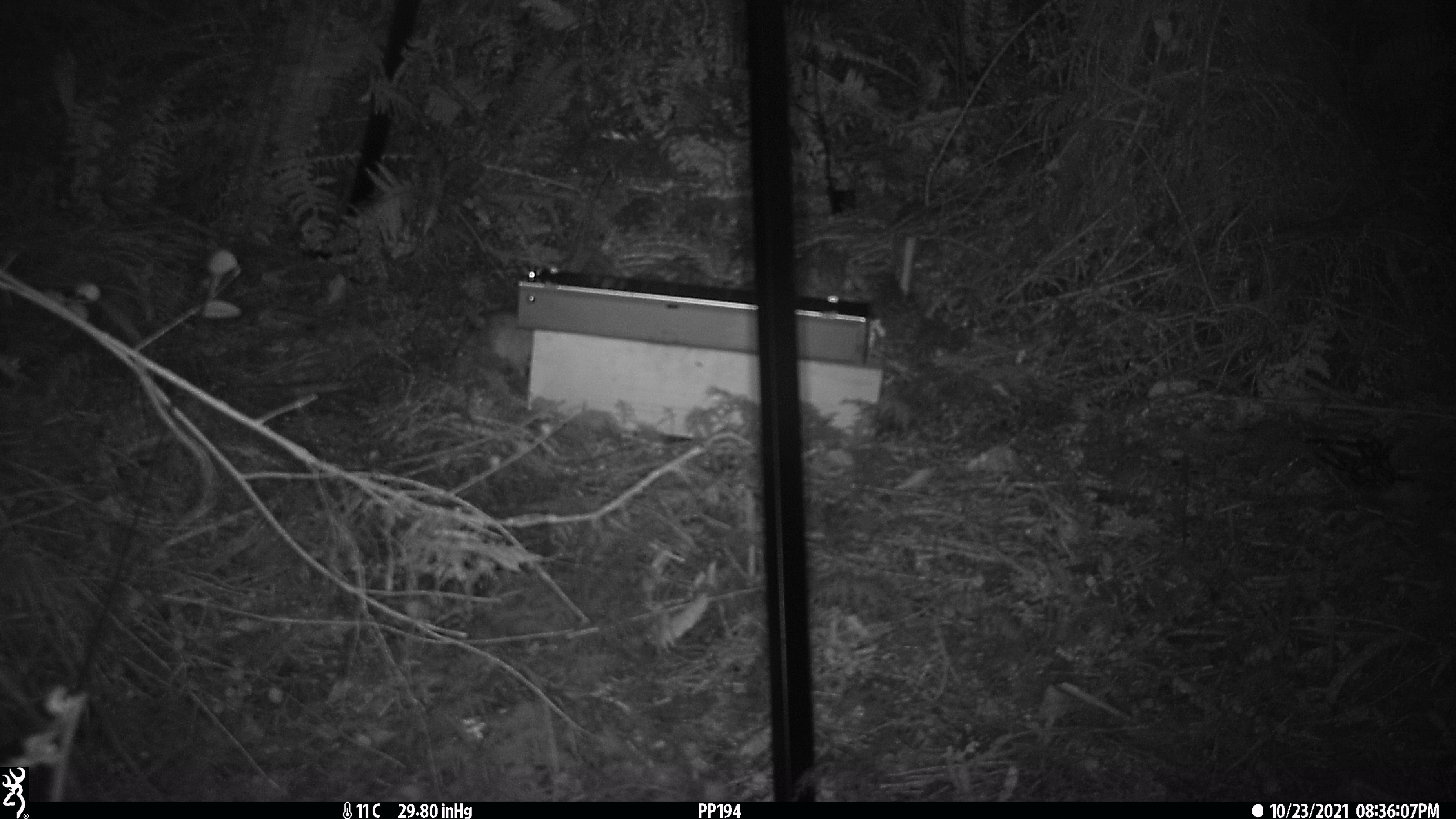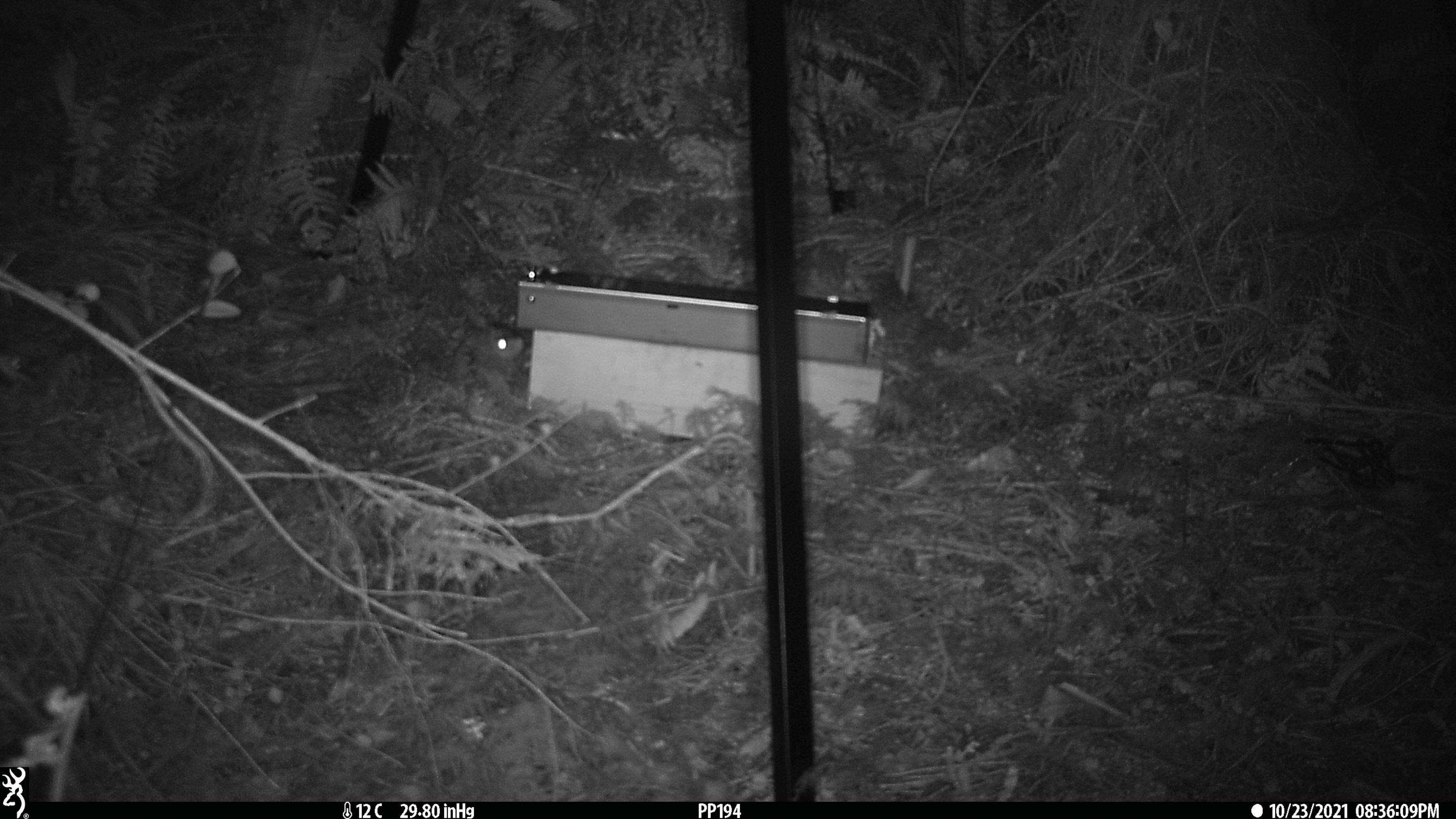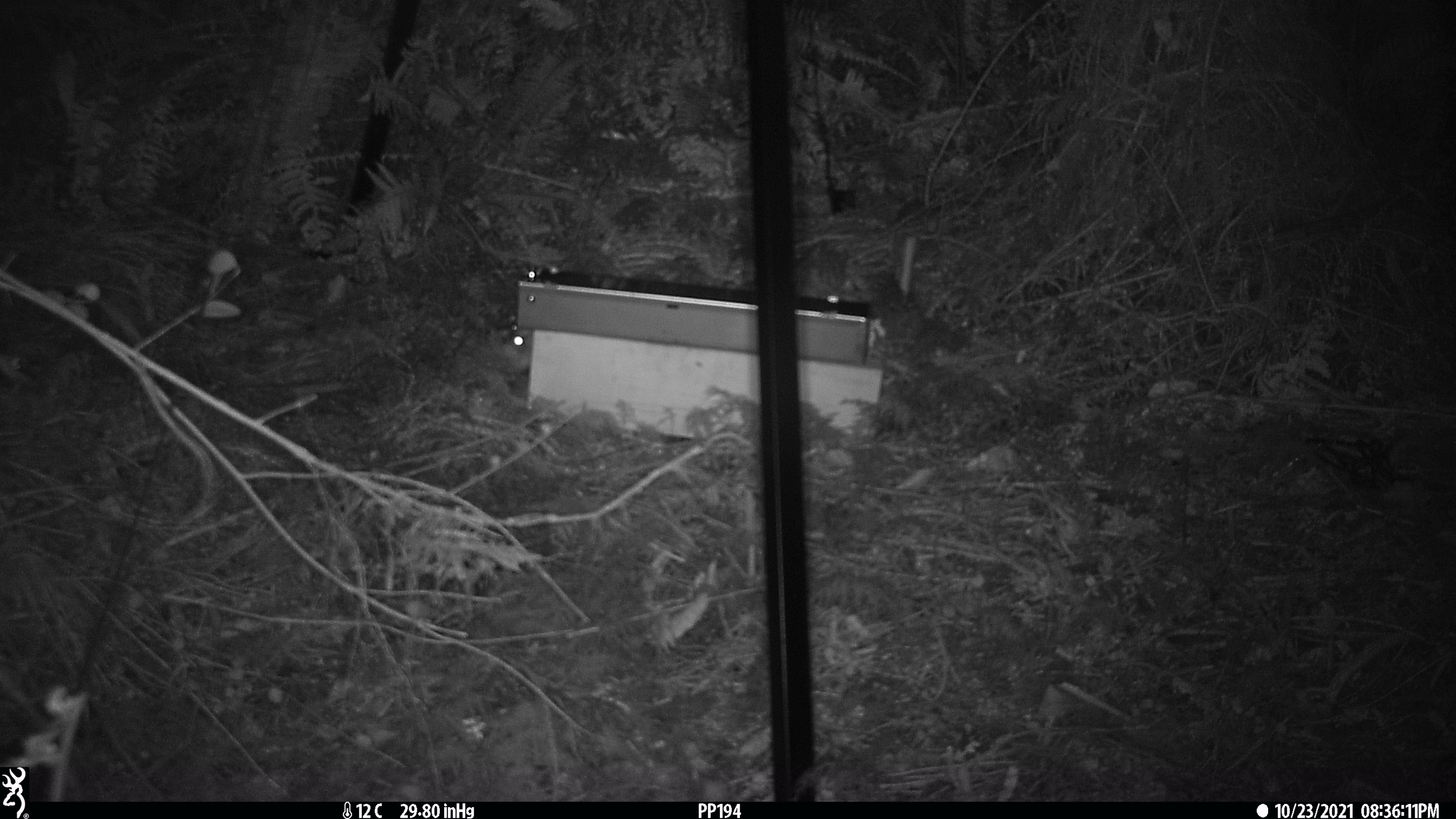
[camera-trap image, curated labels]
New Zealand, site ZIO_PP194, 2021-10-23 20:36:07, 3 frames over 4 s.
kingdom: Animalia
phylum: Chordata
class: Mammalia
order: Rodentia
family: Muridae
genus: Rattus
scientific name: Rattus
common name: rat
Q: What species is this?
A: Rat (Rattus).